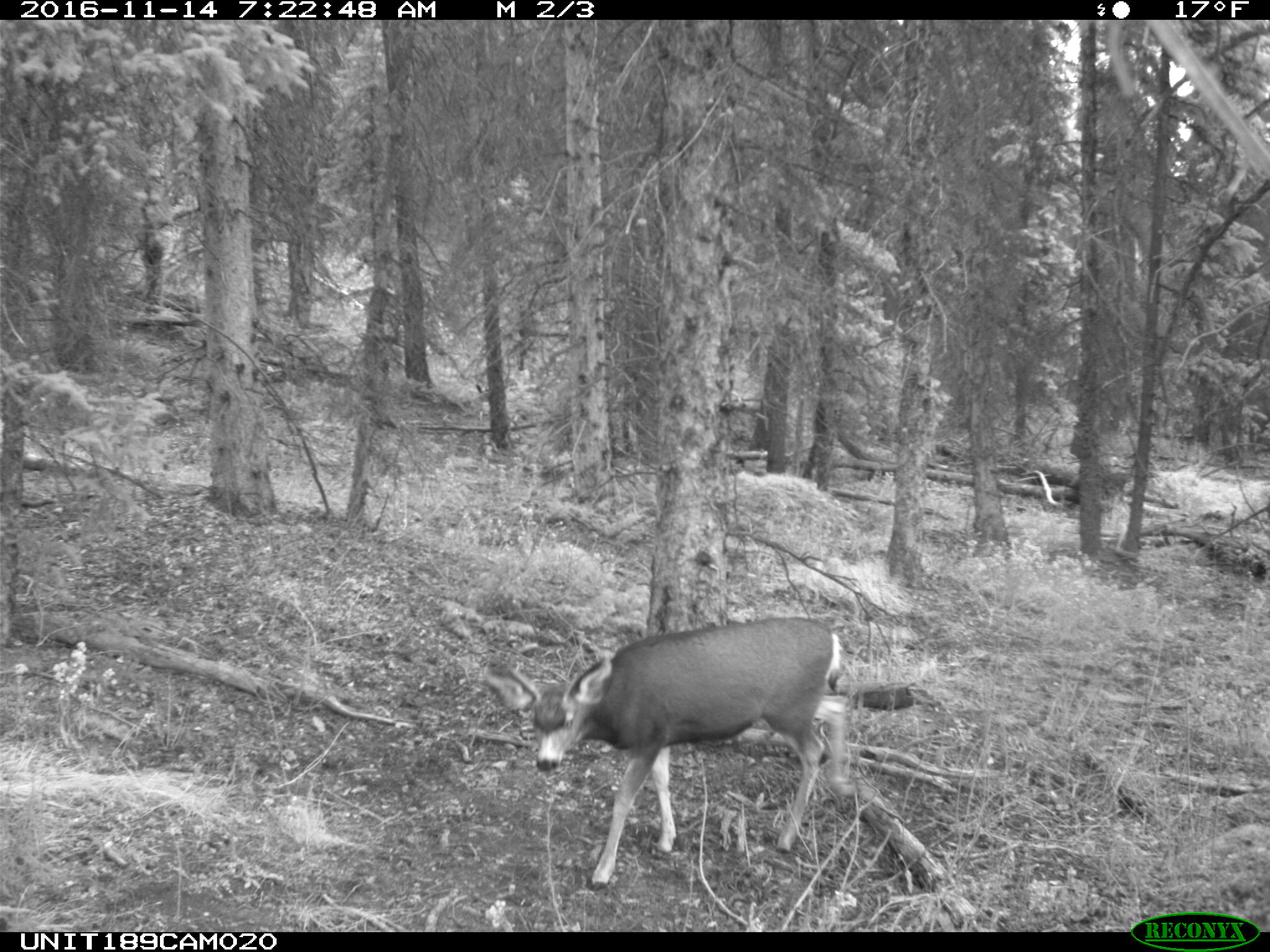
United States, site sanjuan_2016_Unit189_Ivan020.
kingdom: Animalia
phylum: Chordata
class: Mammalia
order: Artiodactyla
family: Cervidae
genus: Odocoileus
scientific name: Odocoileus hemionus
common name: mule deer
Odocoileus hemionus (mule deer).